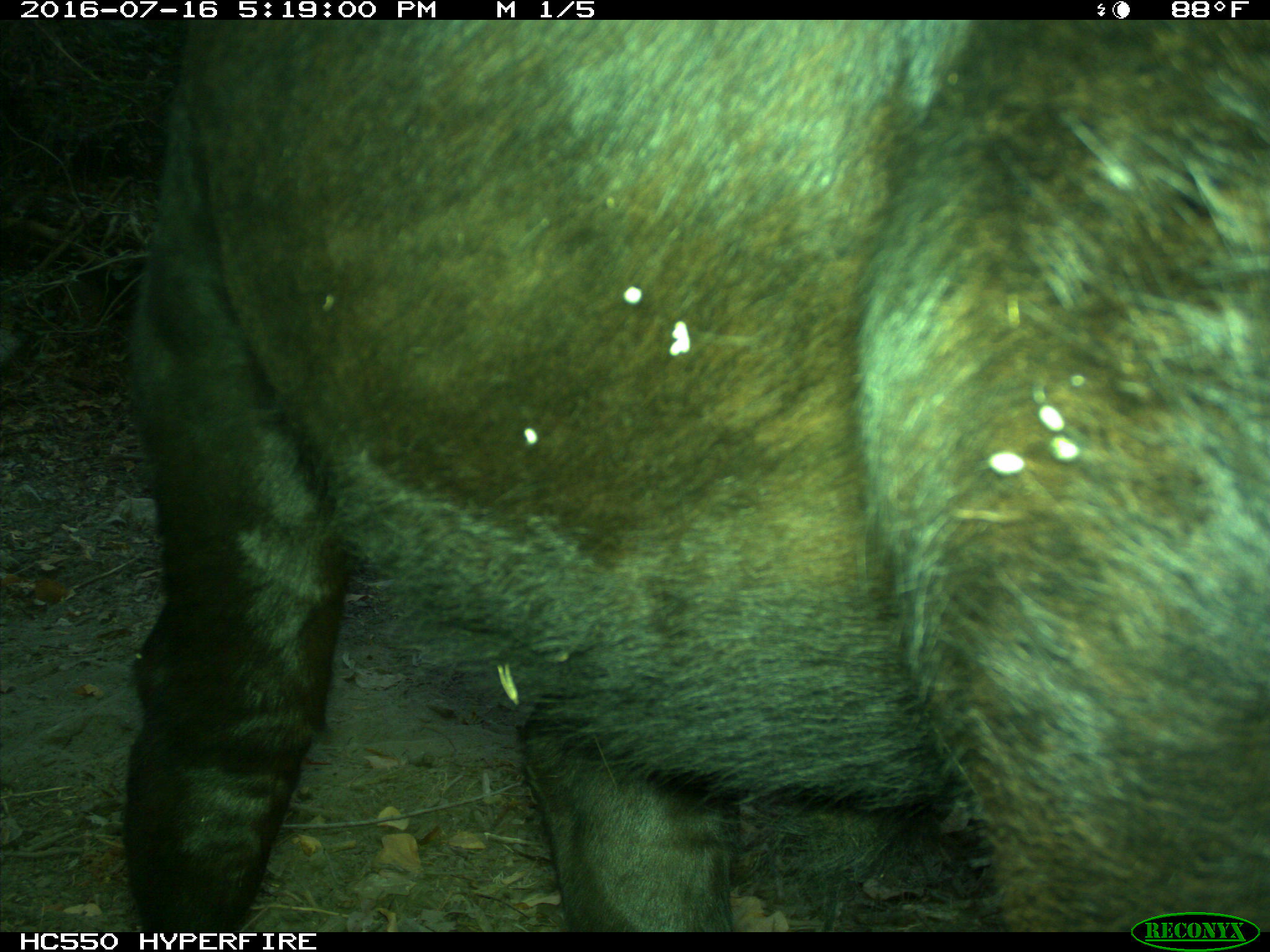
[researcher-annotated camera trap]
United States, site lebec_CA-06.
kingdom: Animalia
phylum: Chordata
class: Mammalia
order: Artiodactyla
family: Bovidae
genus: Bos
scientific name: Bos taurus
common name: domestic cow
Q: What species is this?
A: Bos taurus (domestic cow).